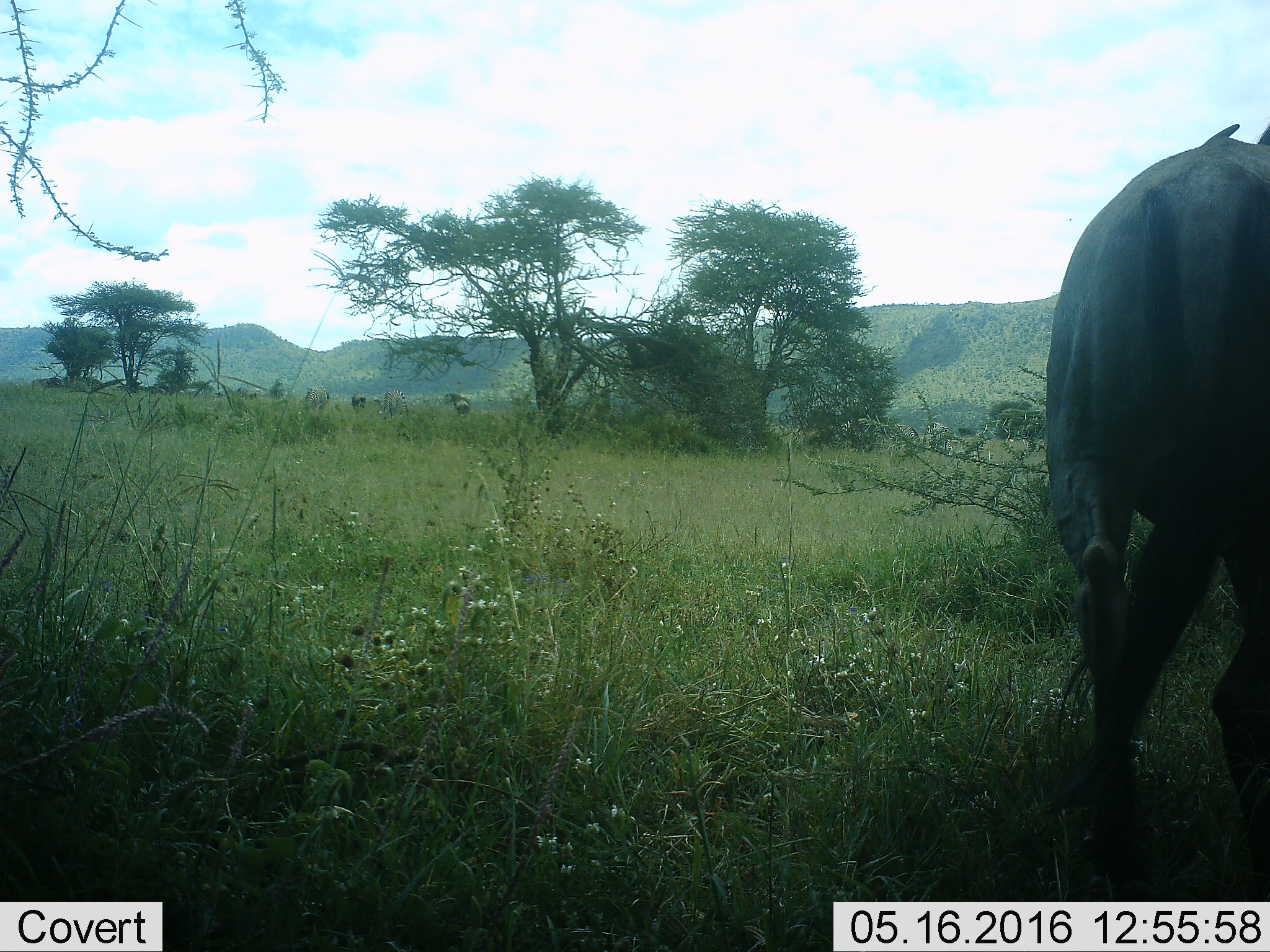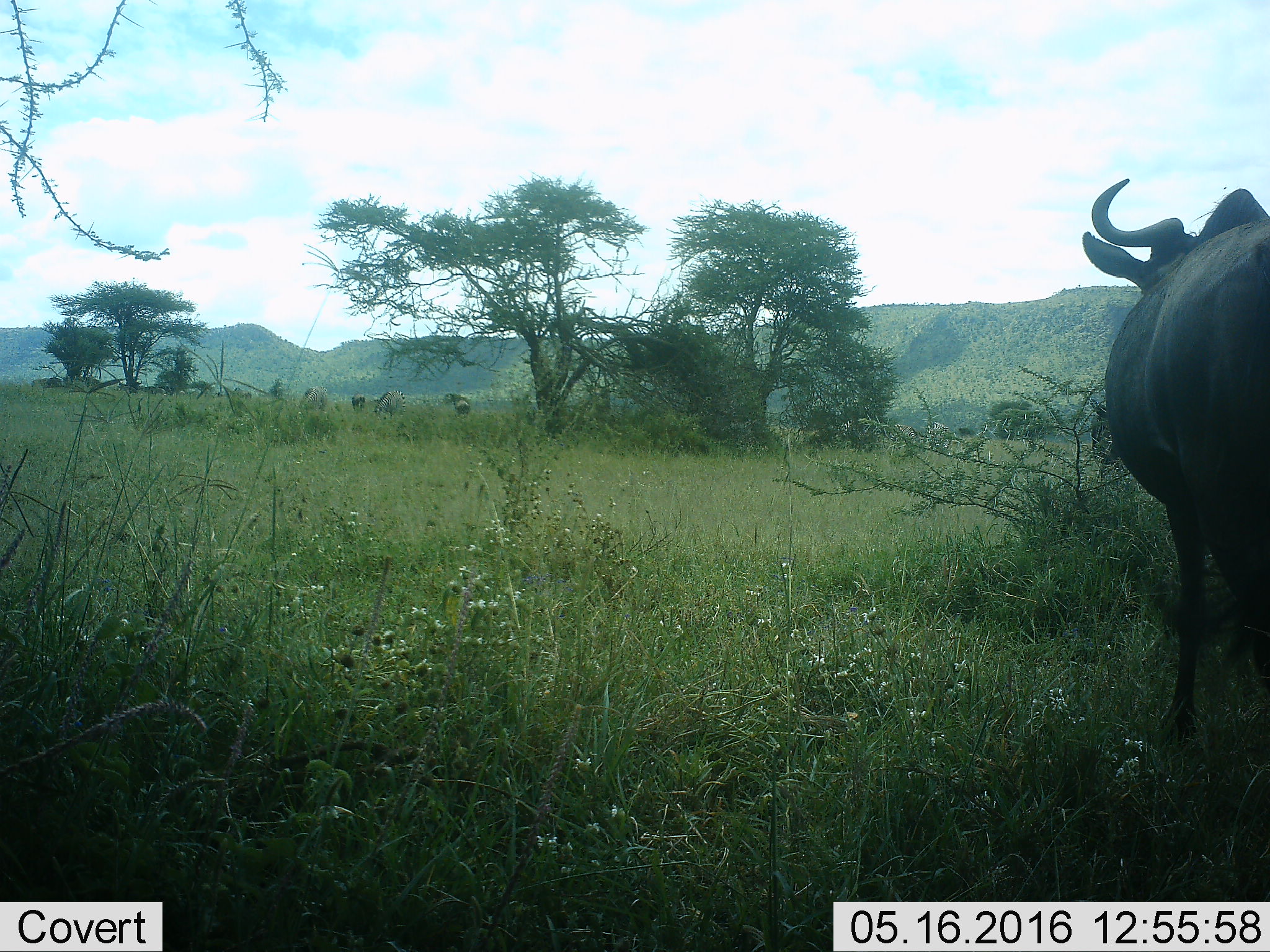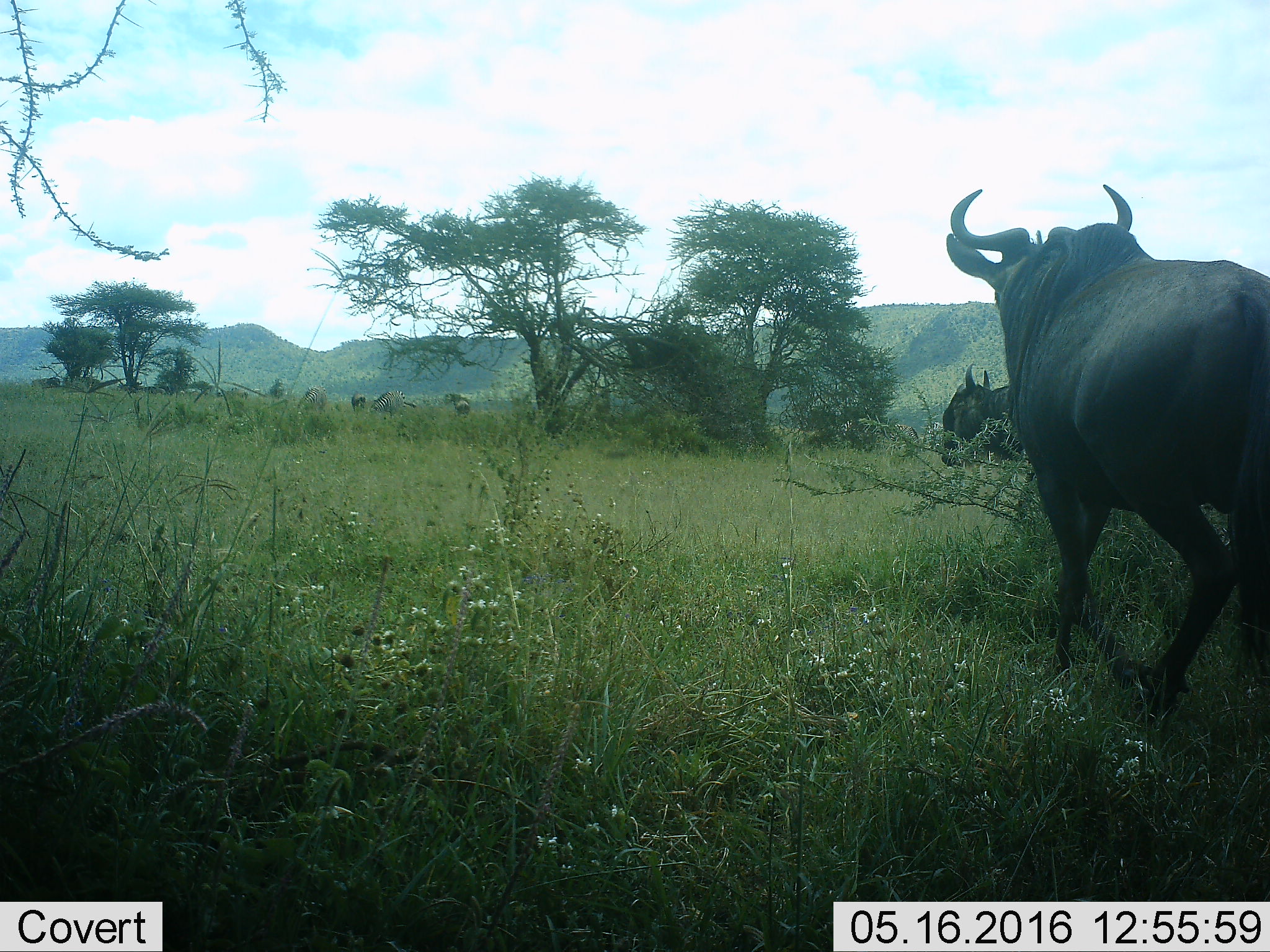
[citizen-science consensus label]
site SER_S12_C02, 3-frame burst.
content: unidentified animal